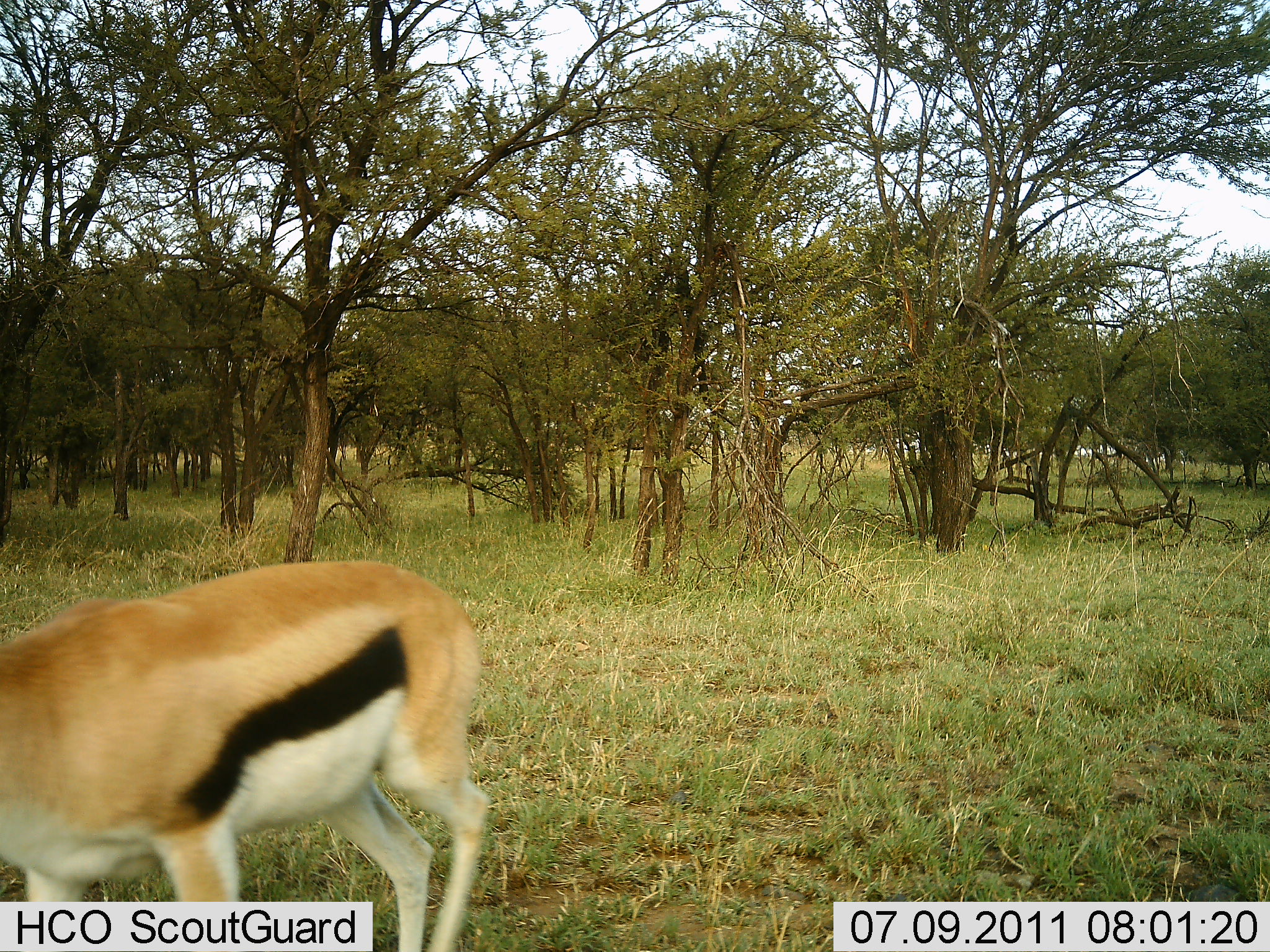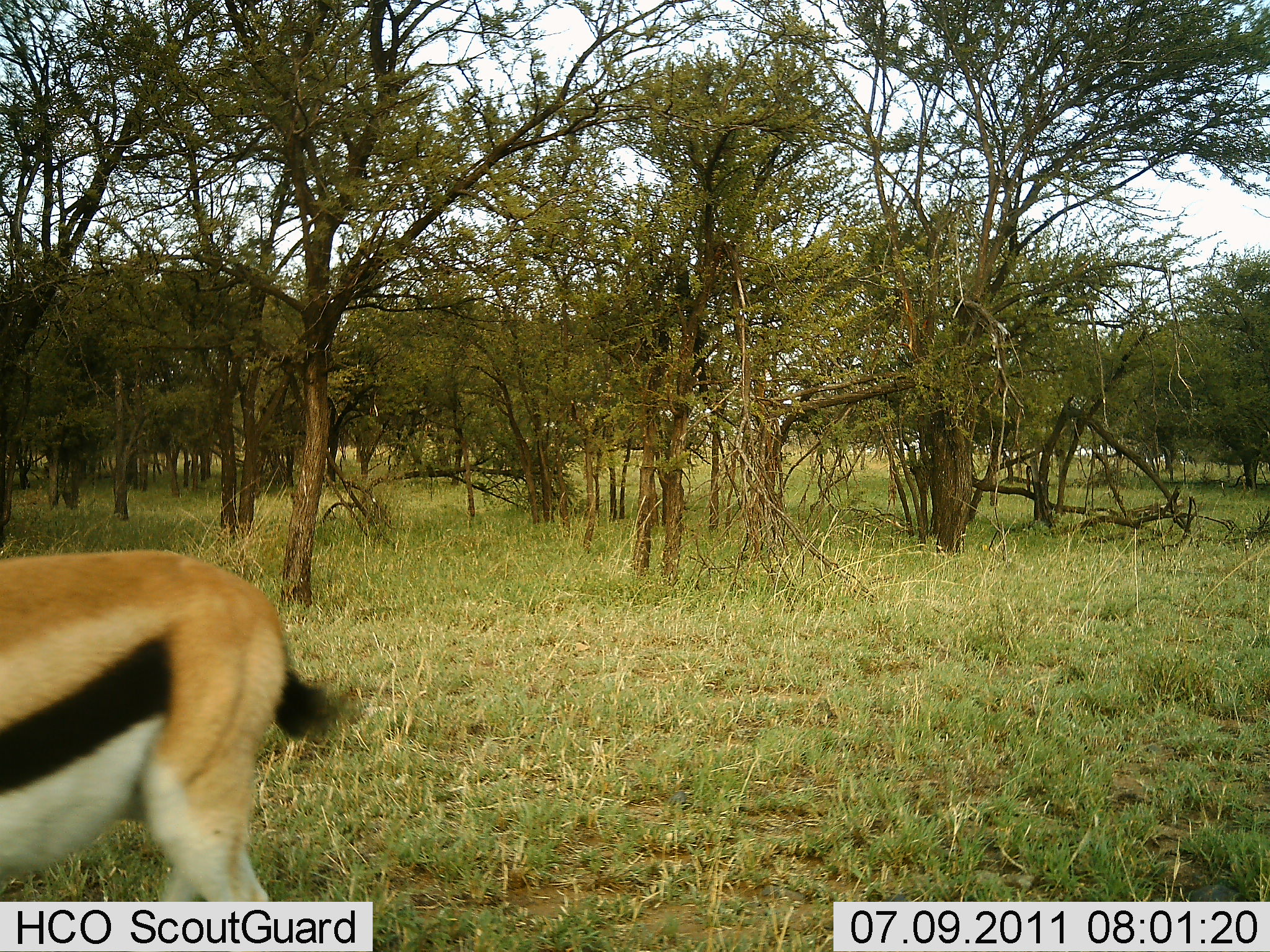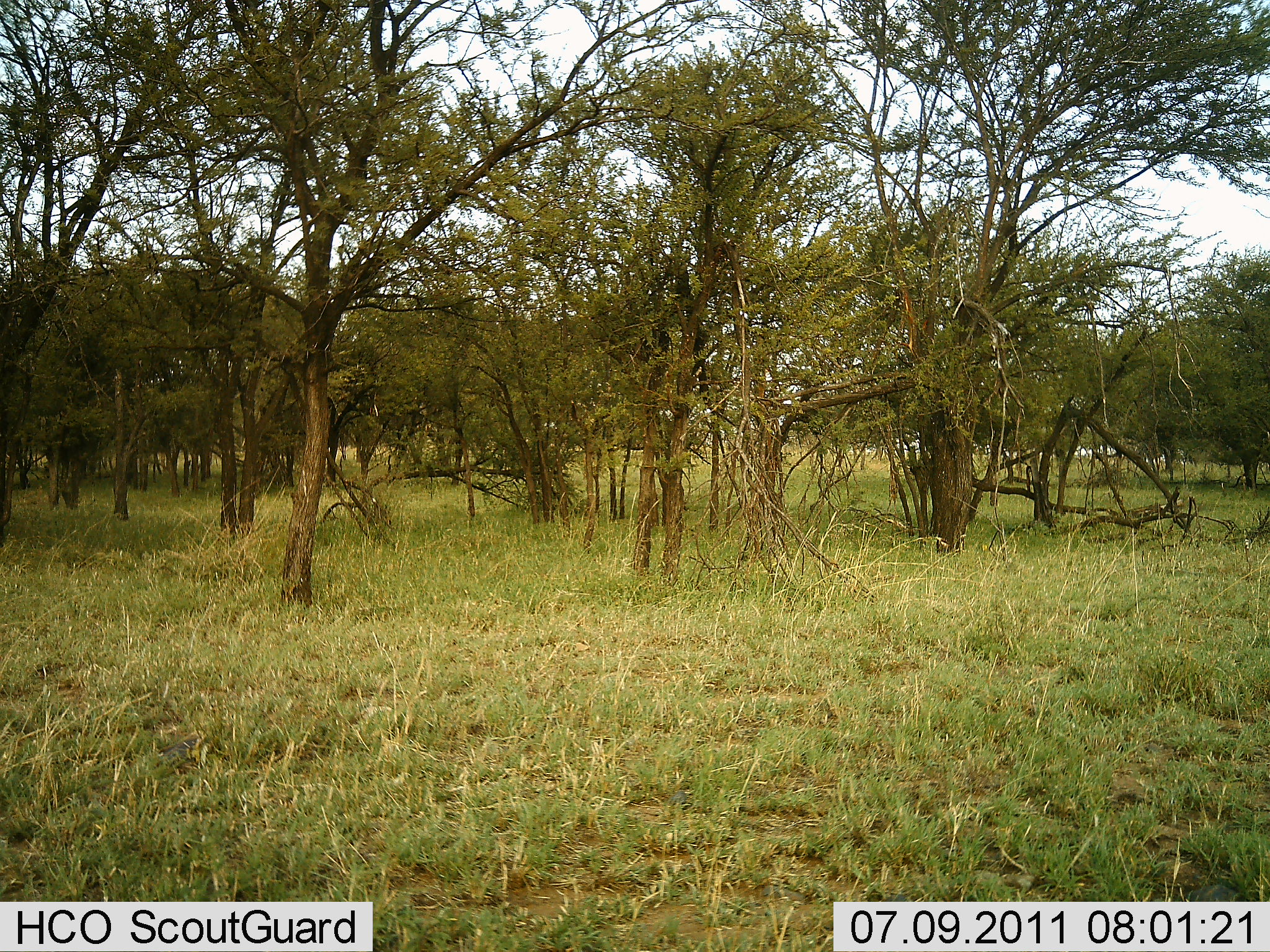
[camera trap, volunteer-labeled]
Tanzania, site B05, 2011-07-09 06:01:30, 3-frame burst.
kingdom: Animalia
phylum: Chordata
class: Mammalia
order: Artiodactyla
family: Bovidae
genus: Eudorcas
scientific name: Eudorcas thomsonii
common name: thomson's gazelle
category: gazellethomsons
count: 1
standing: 8%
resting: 0%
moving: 92%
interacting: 0%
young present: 0%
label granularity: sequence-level